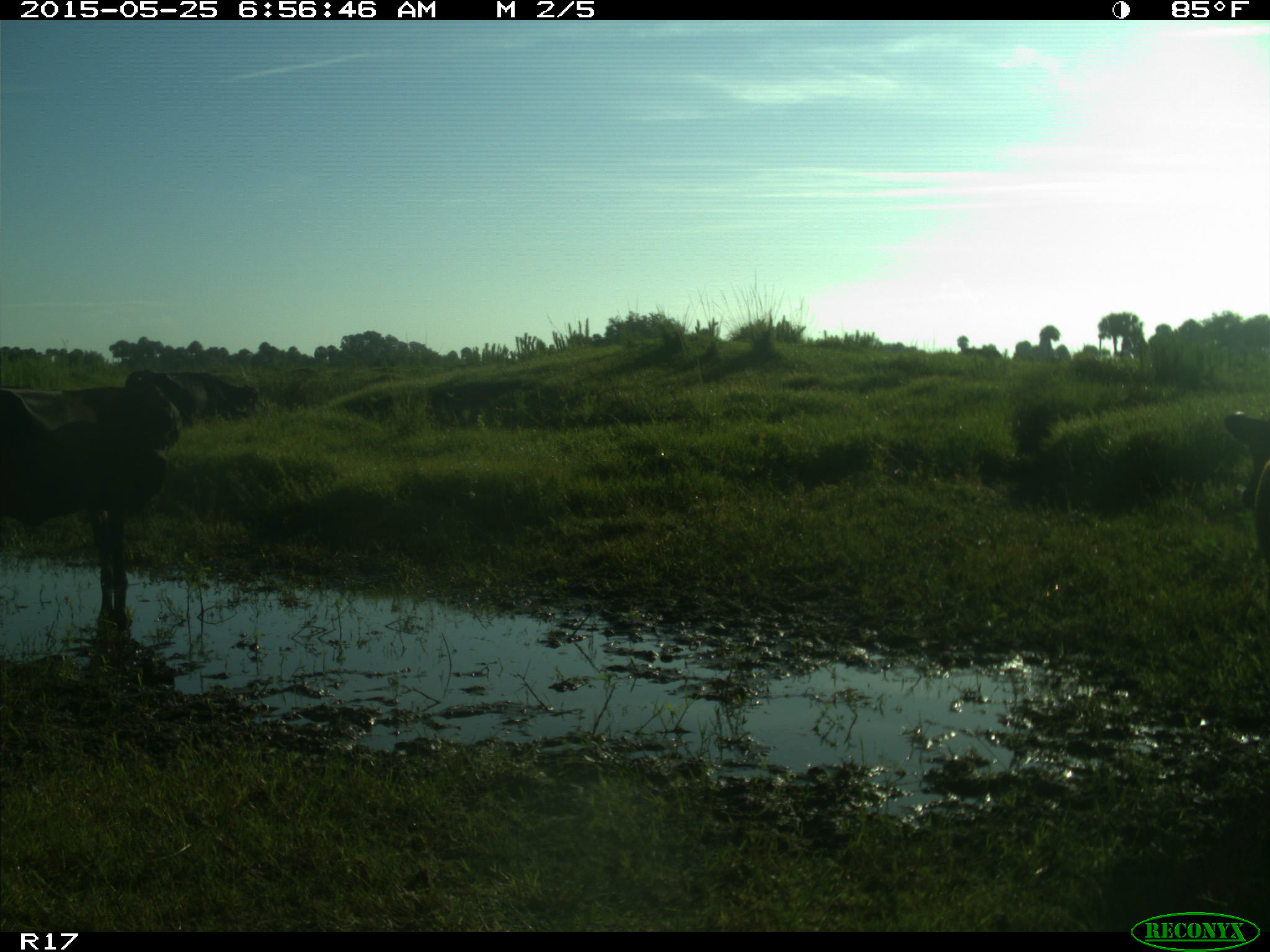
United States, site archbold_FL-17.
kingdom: Animalia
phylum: Chordata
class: Mammalia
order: Artiodactyla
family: Bovidae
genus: Bos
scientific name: Bos taurus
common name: domestic cow